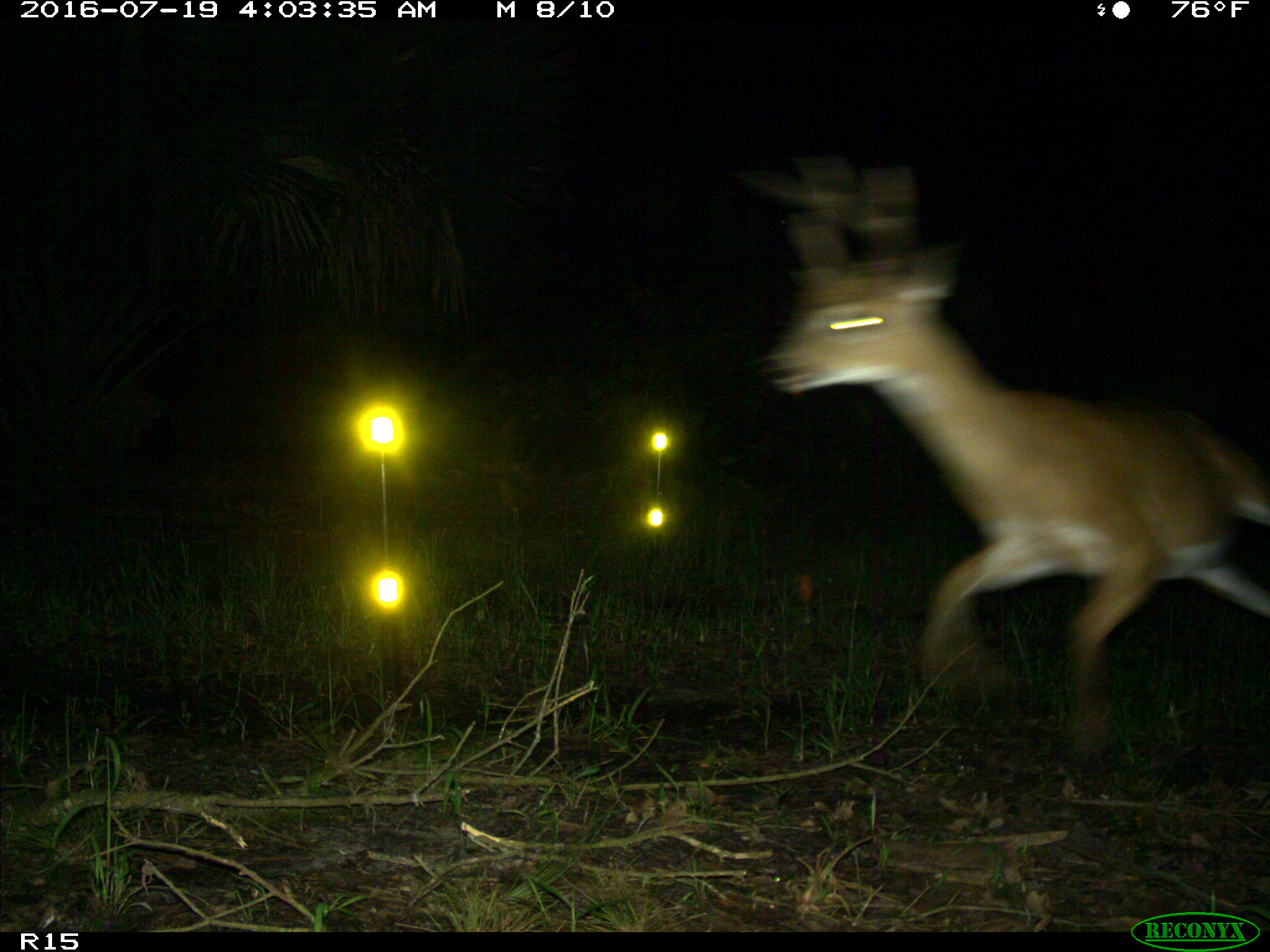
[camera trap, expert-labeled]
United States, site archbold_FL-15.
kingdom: Animalia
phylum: Chordata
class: Mammalia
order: Artiodactyla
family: Cervidae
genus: Odocoileus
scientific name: Odocoileus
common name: deer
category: unidentified deer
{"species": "unidentified deer (deer) (Odocoileus)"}